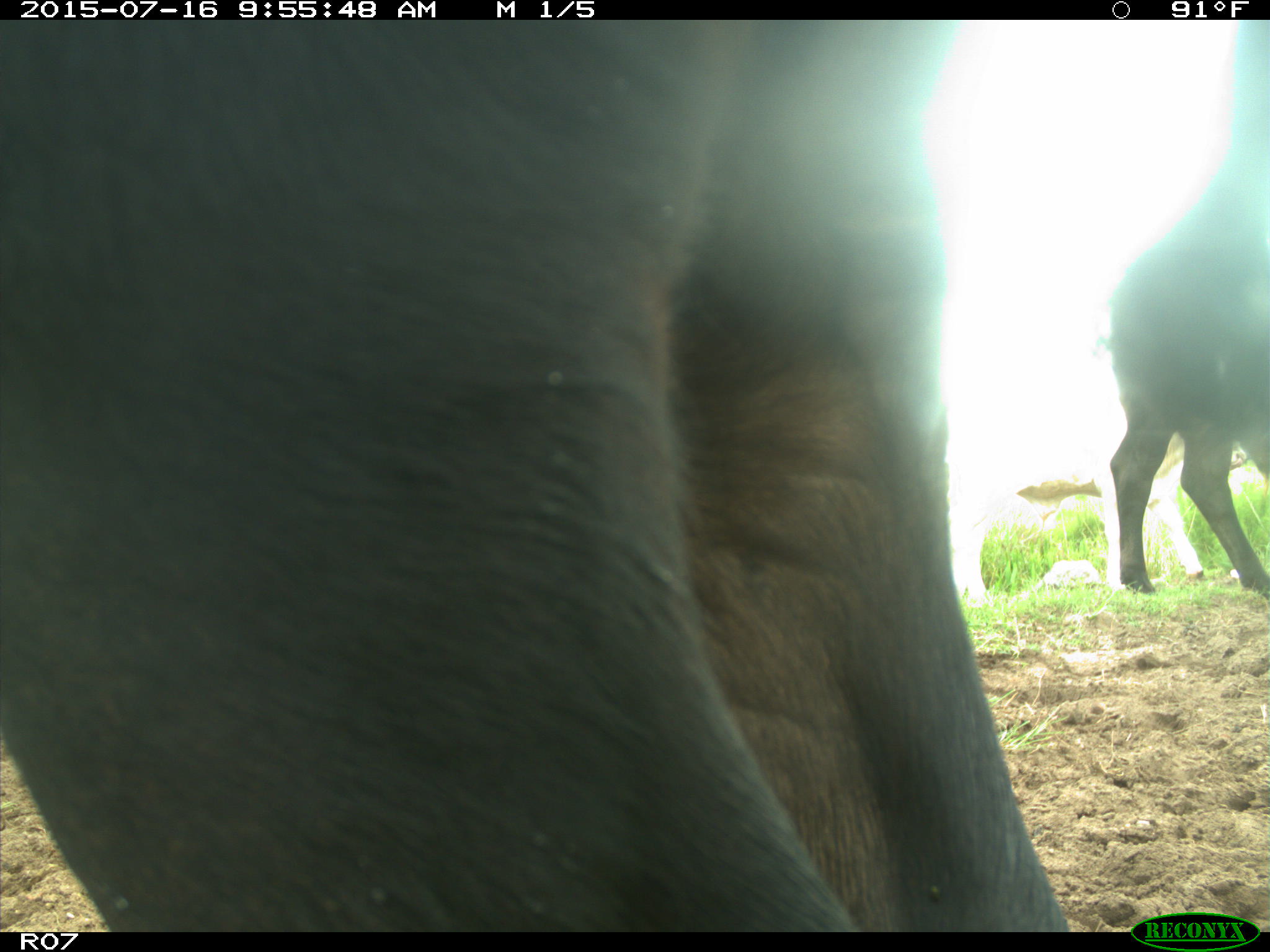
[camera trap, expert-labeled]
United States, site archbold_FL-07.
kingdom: Animalia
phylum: Chordata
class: Mammalia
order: Artiodactyla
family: Bovidae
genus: Bos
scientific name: Bos taurus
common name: domestic cow